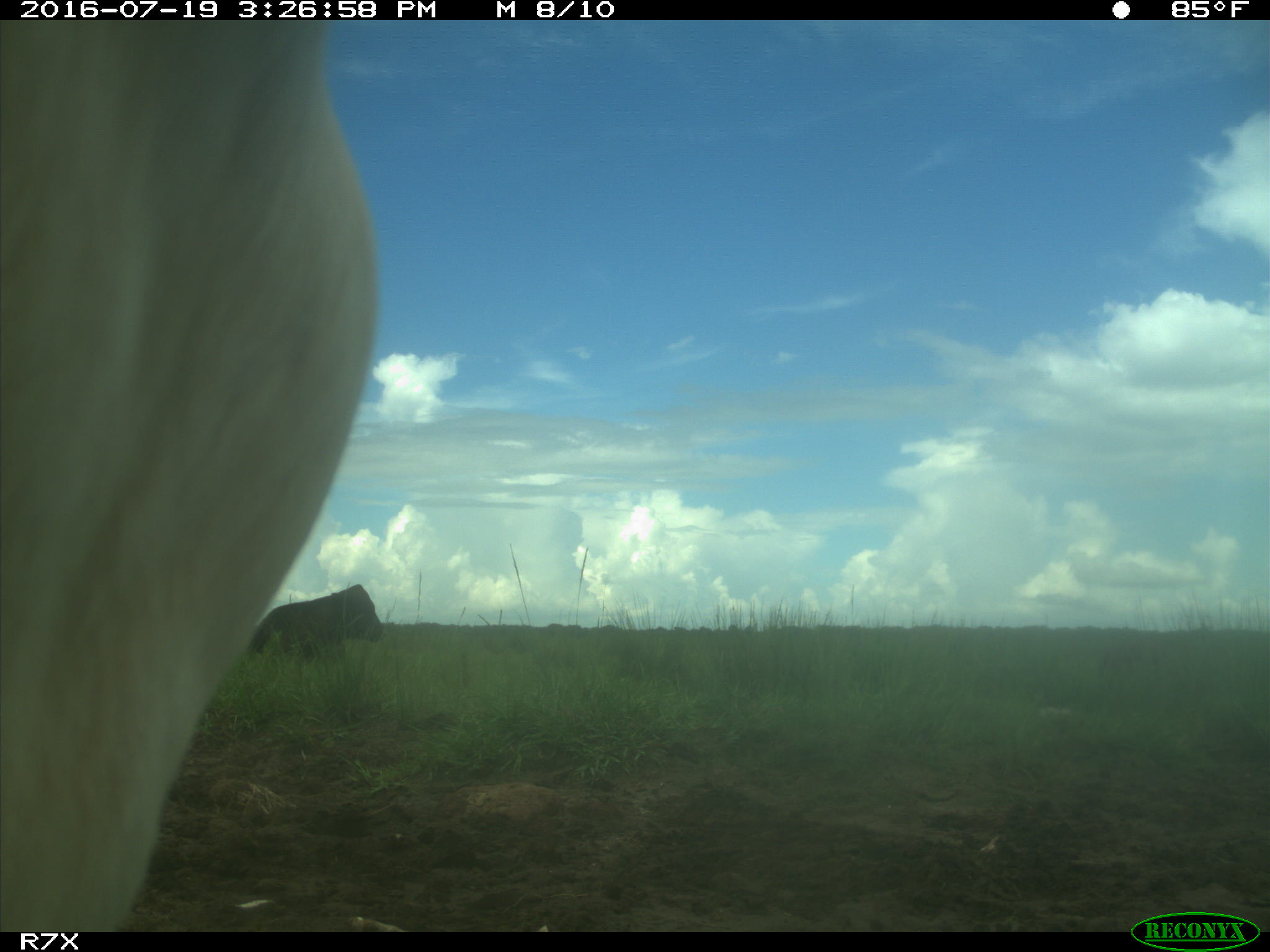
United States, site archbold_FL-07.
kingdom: Animalia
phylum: Chordata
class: Mammalia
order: Artiodactyla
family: Bovidae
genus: Bos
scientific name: Bos taurus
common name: domestic cow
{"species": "Bos taurus (domestic cow)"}